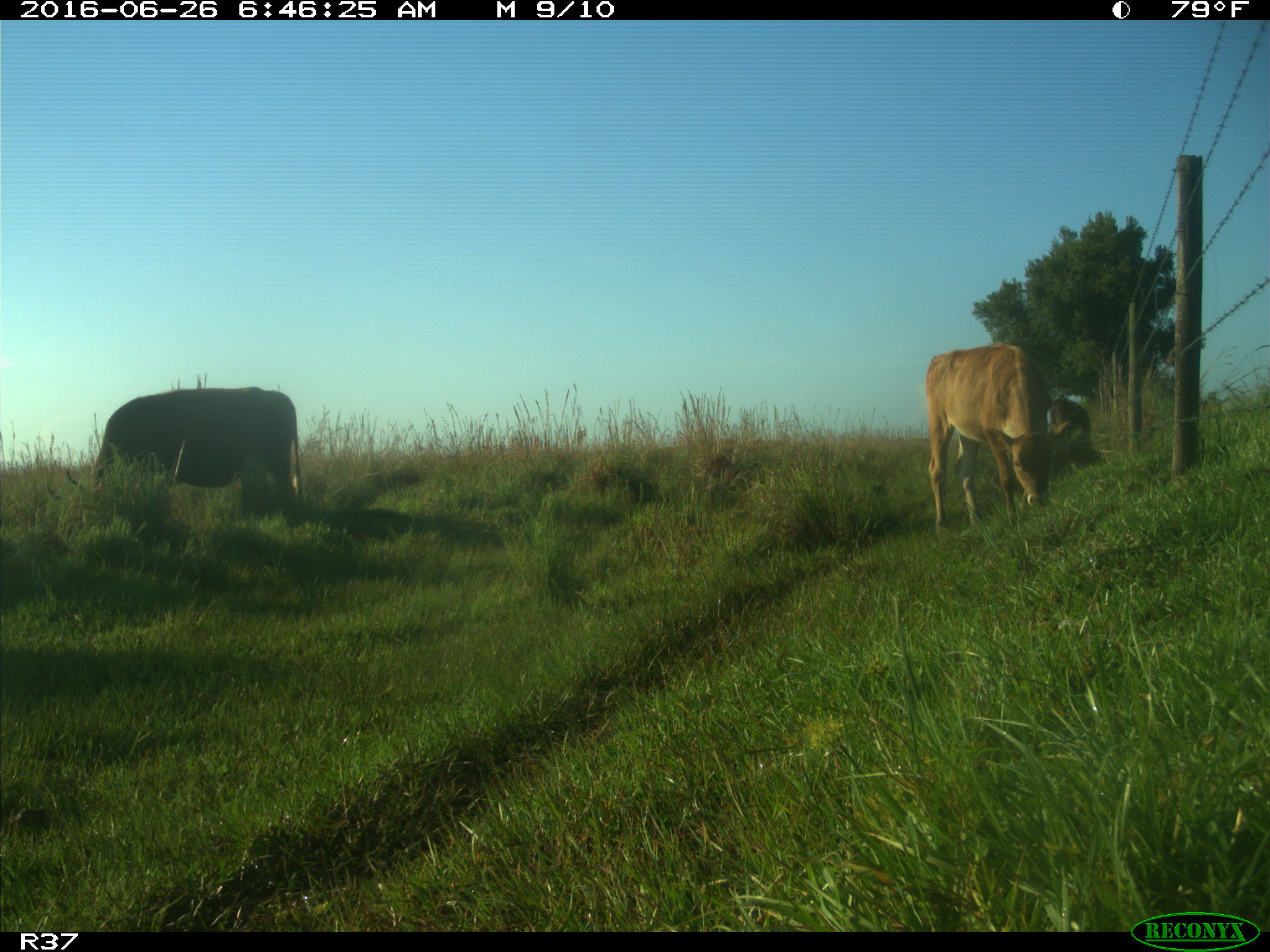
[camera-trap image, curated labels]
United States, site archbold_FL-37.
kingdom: Animalia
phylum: Chordata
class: Mammalia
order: Artiodactyla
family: Bovidae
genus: Bos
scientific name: Bos taurus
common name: domestic cow